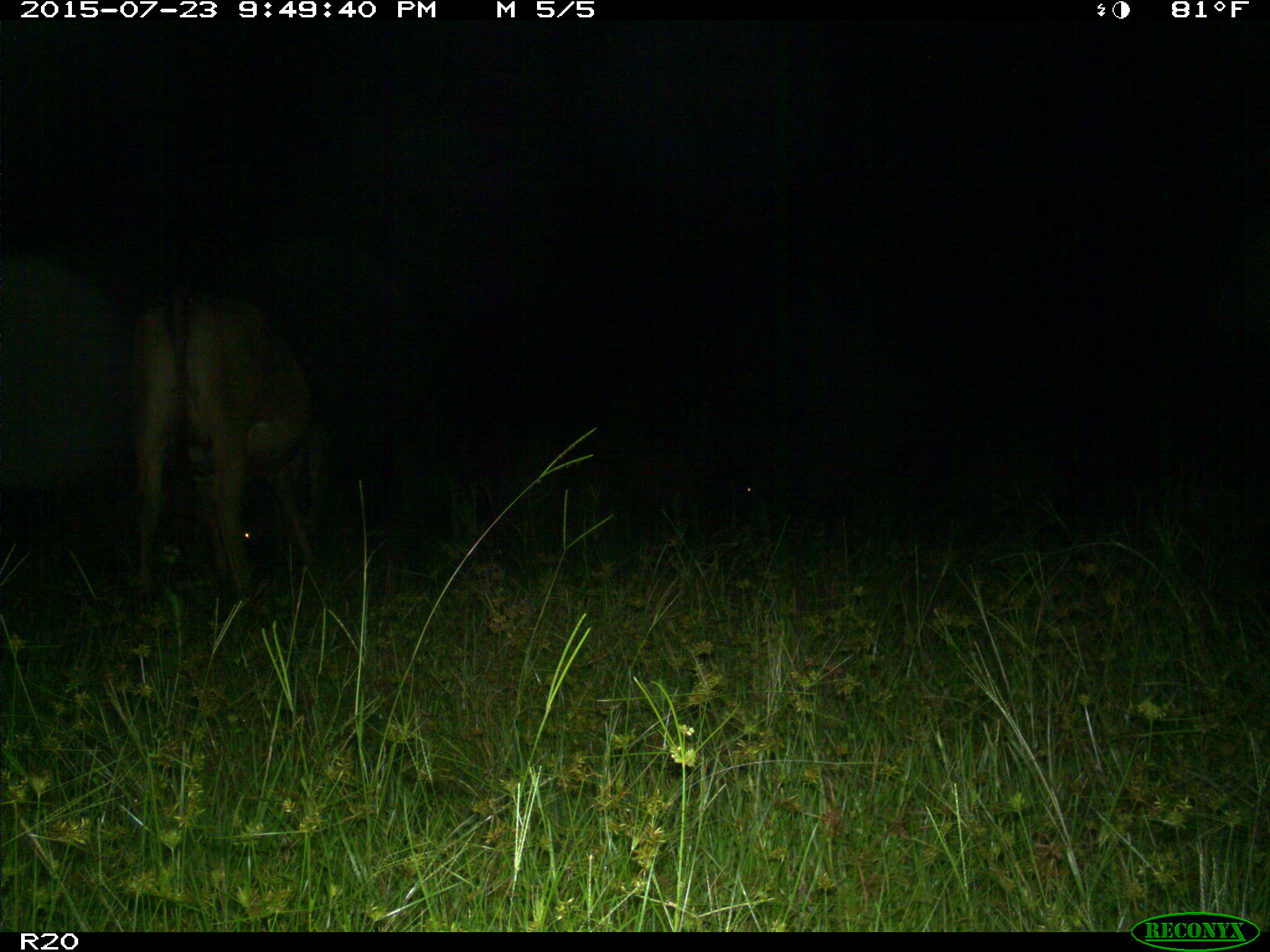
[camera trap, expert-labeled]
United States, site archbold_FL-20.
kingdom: Animalia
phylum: Chordata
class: Mammalia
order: Artiodactyla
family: Bovidae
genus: Bos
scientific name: Bos taurus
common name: domestic cow